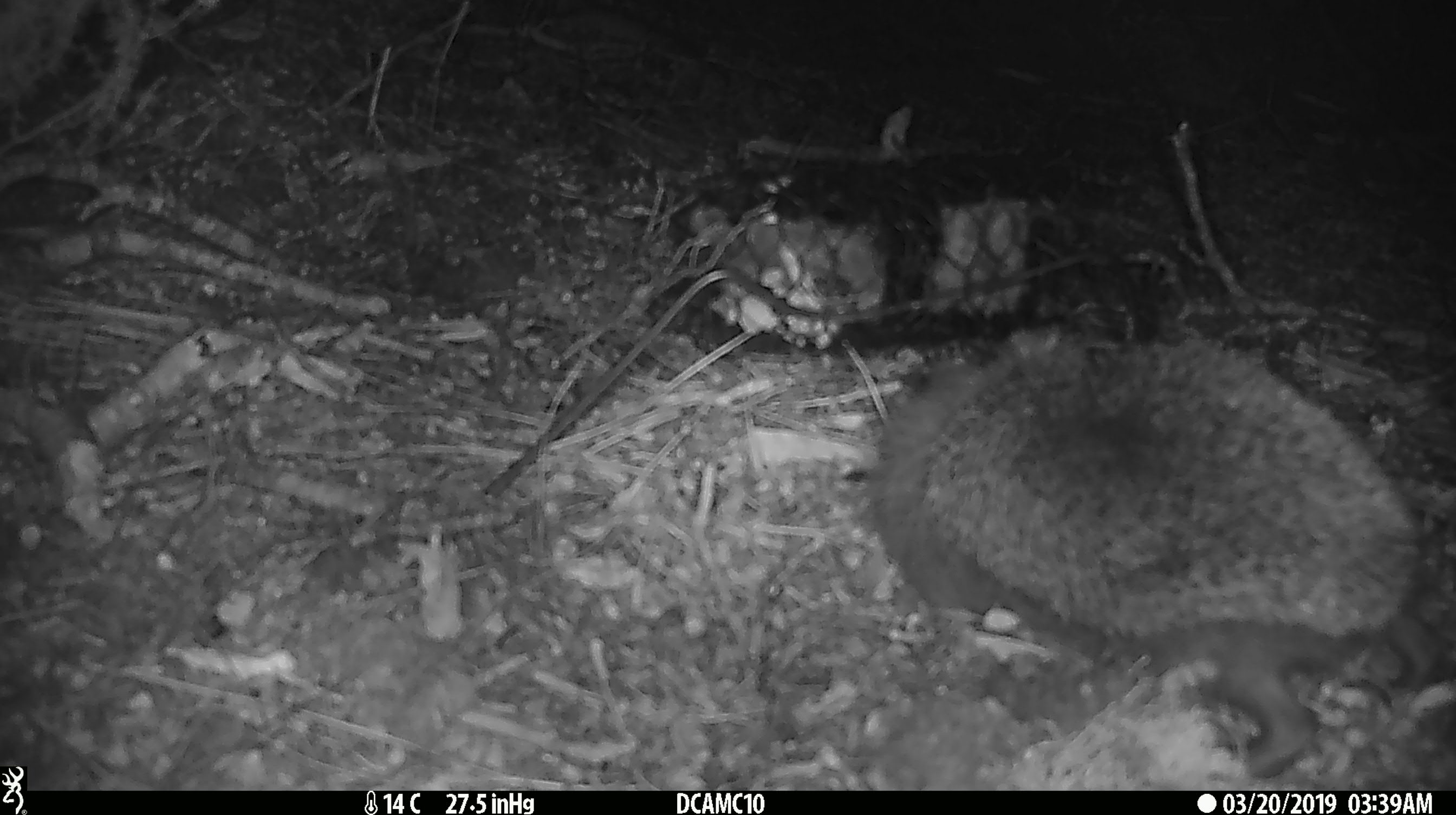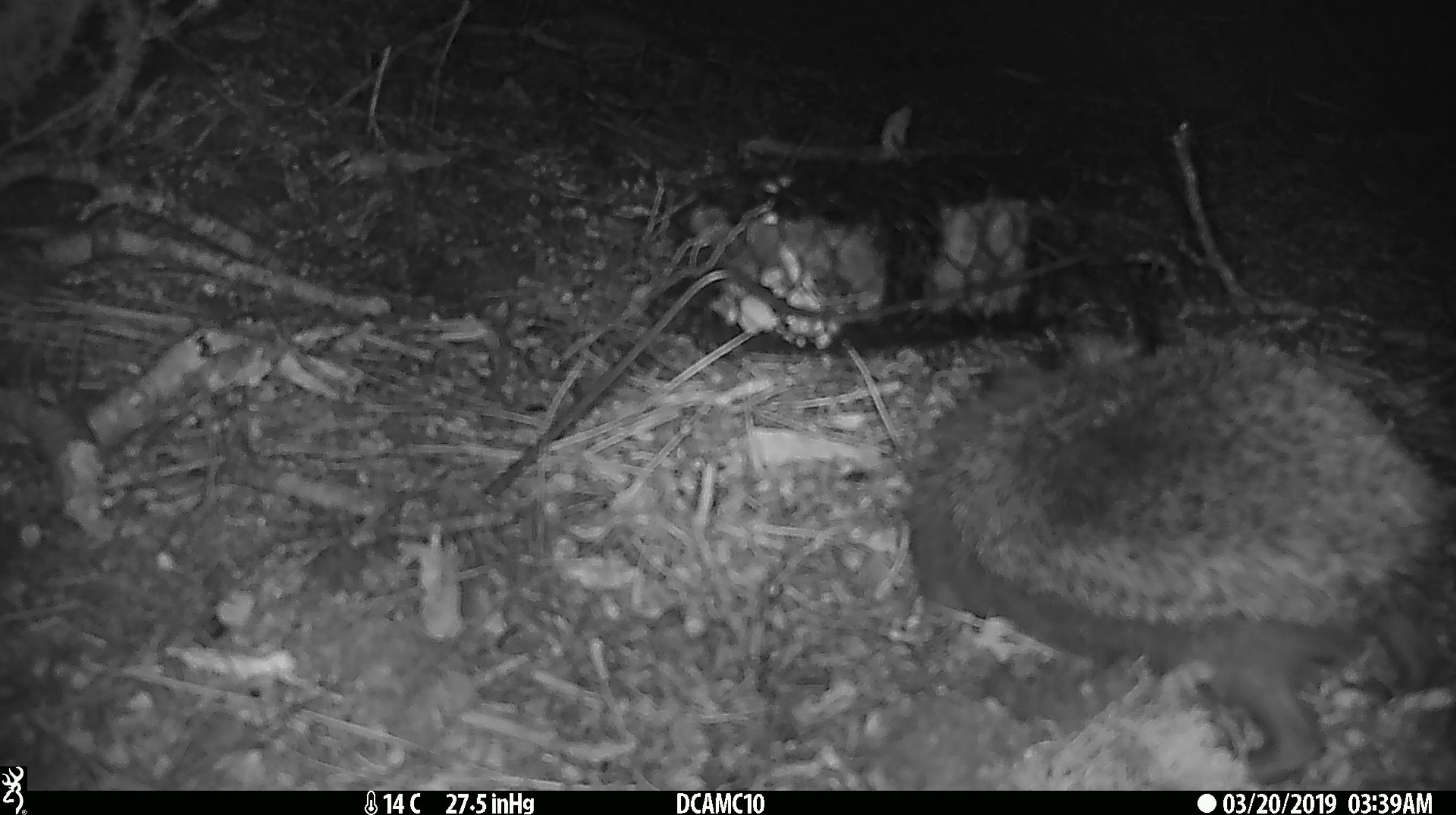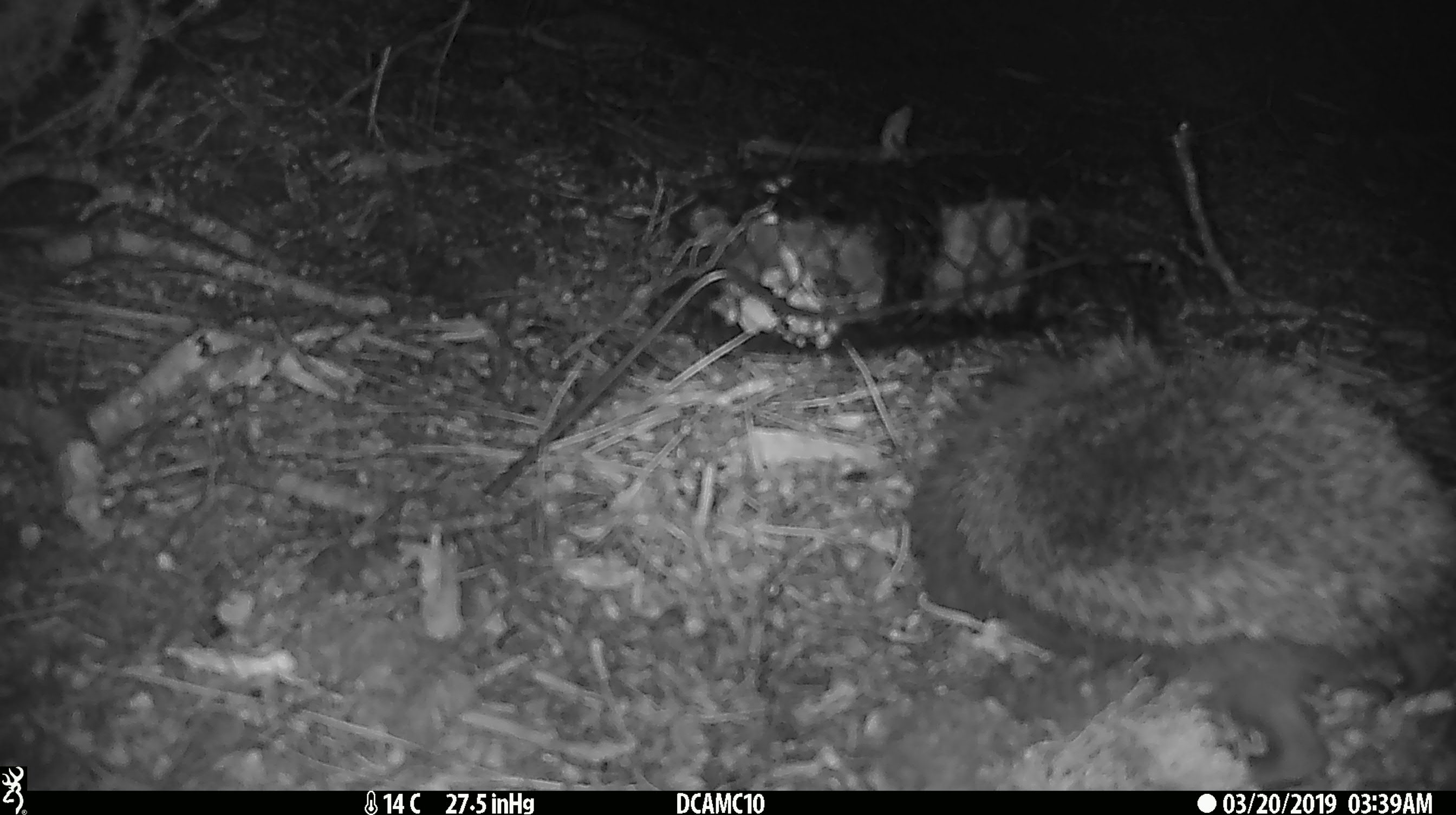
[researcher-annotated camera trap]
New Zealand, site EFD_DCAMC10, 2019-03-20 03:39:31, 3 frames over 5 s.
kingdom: Animalia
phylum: Chordata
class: Mammalia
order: Eulipotyphla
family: Erinaceidae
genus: Erinaceus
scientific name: Erinaceus europaeus europaeus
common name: european hedgehog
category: hedgehog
Hedgehog (european hedgehog) (Erinaceus europaeus europaeus).